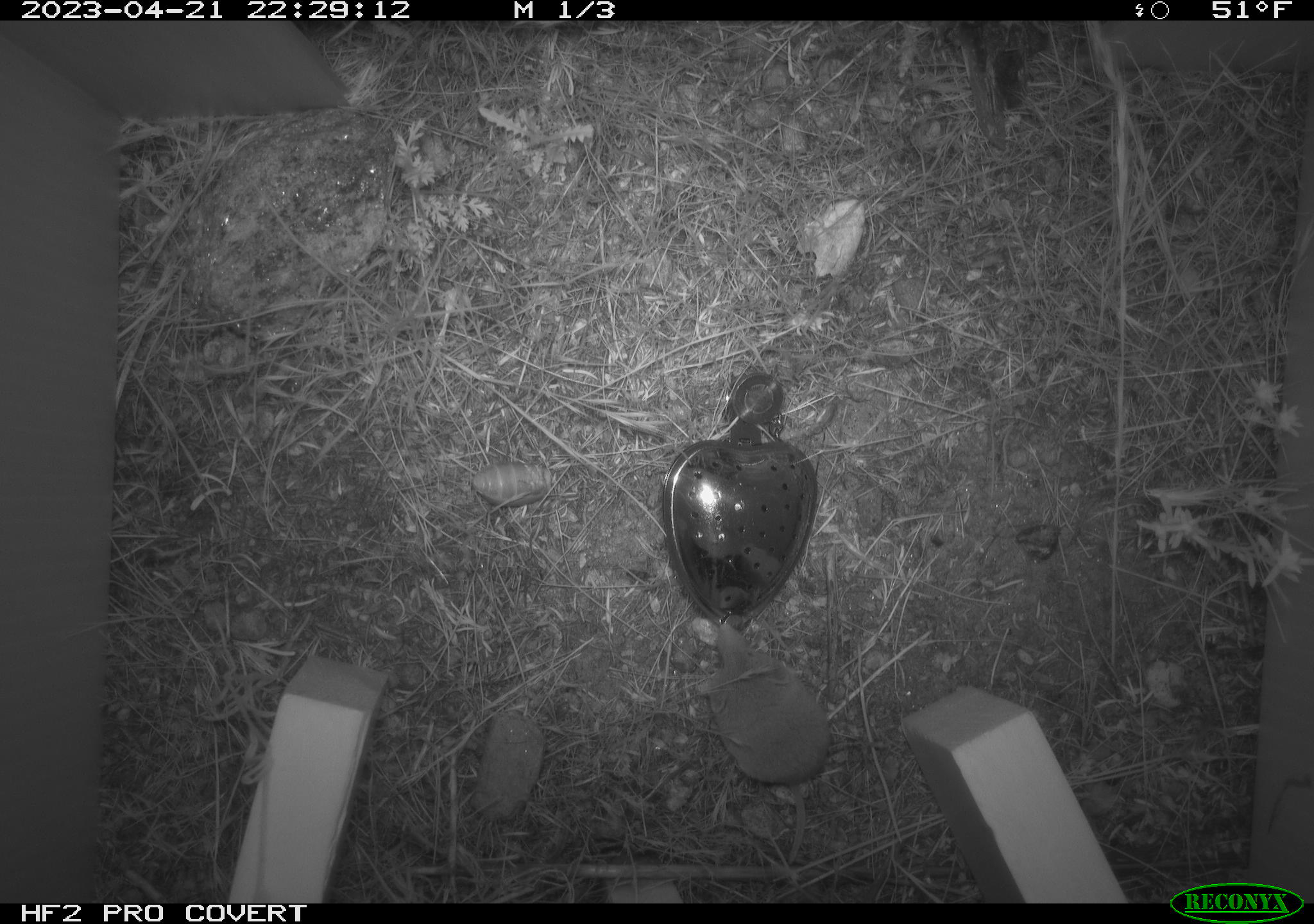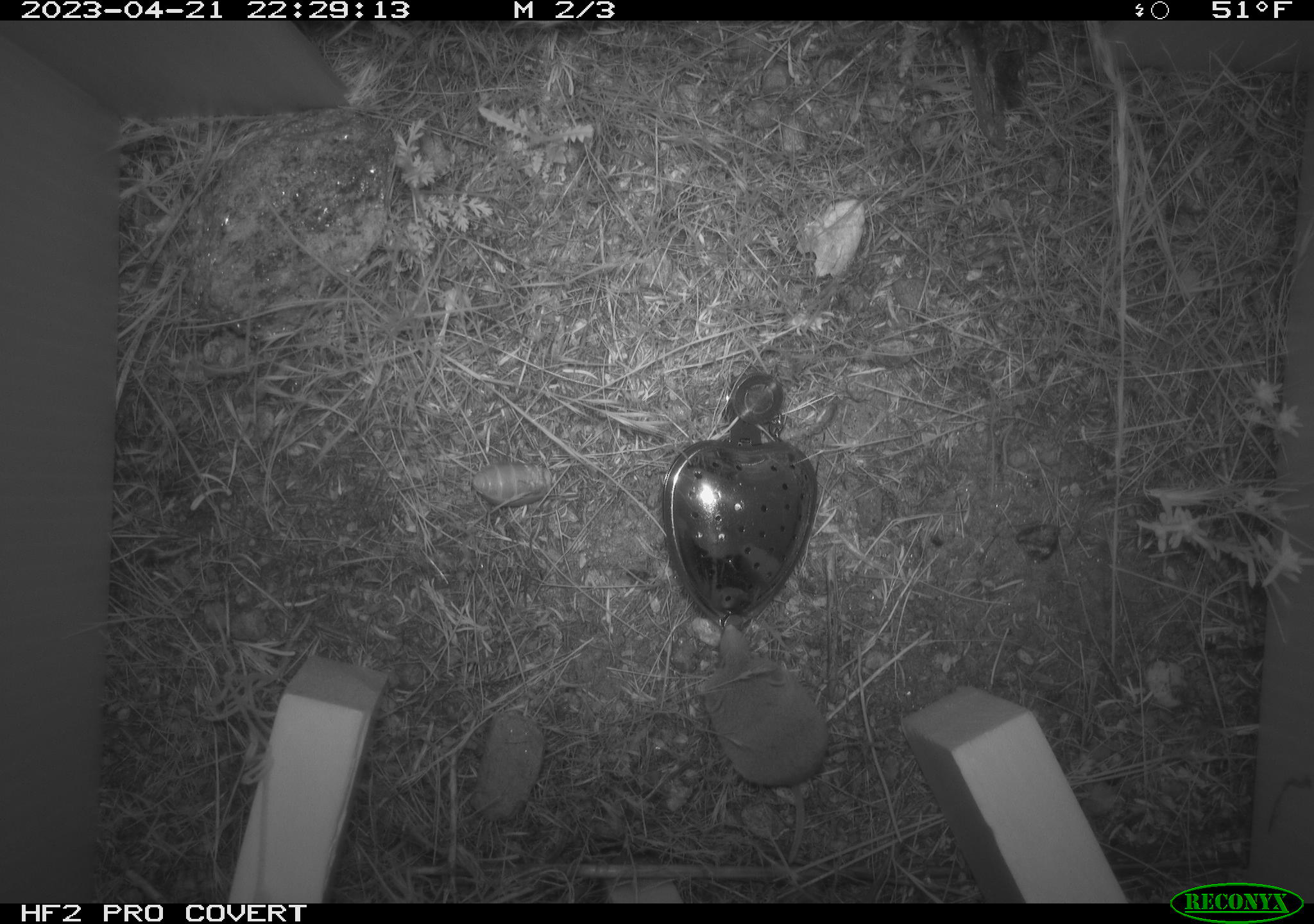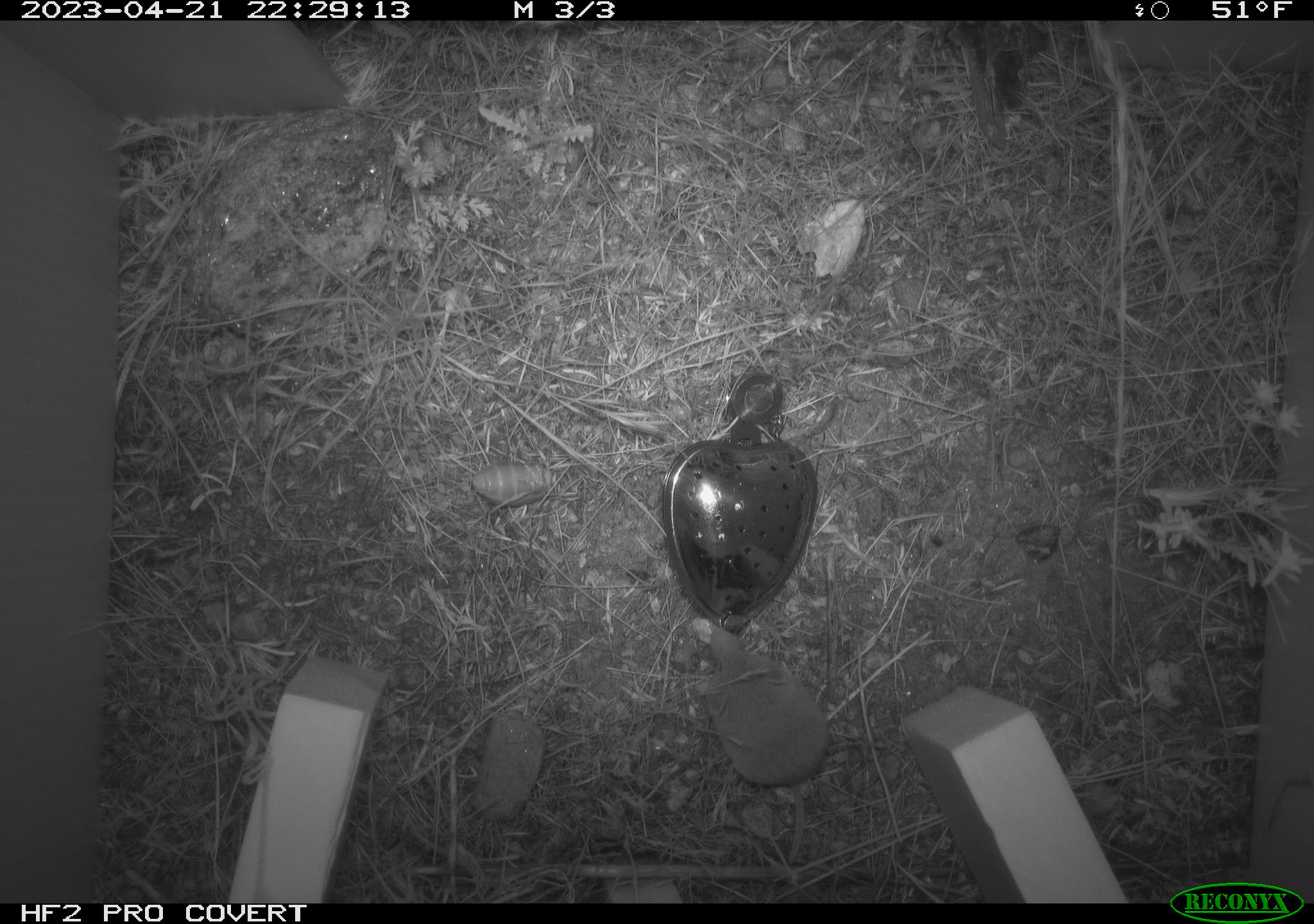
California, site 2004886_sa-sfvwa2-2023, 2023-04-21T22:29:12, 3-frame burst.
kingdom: Animalia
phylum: Chordata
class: Mammalia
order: Eulipotyphla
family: Soricidae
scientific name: Soricidae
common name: shrews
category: soricidae family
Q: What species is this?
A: Soricidae family (shrews) (Soricidae).